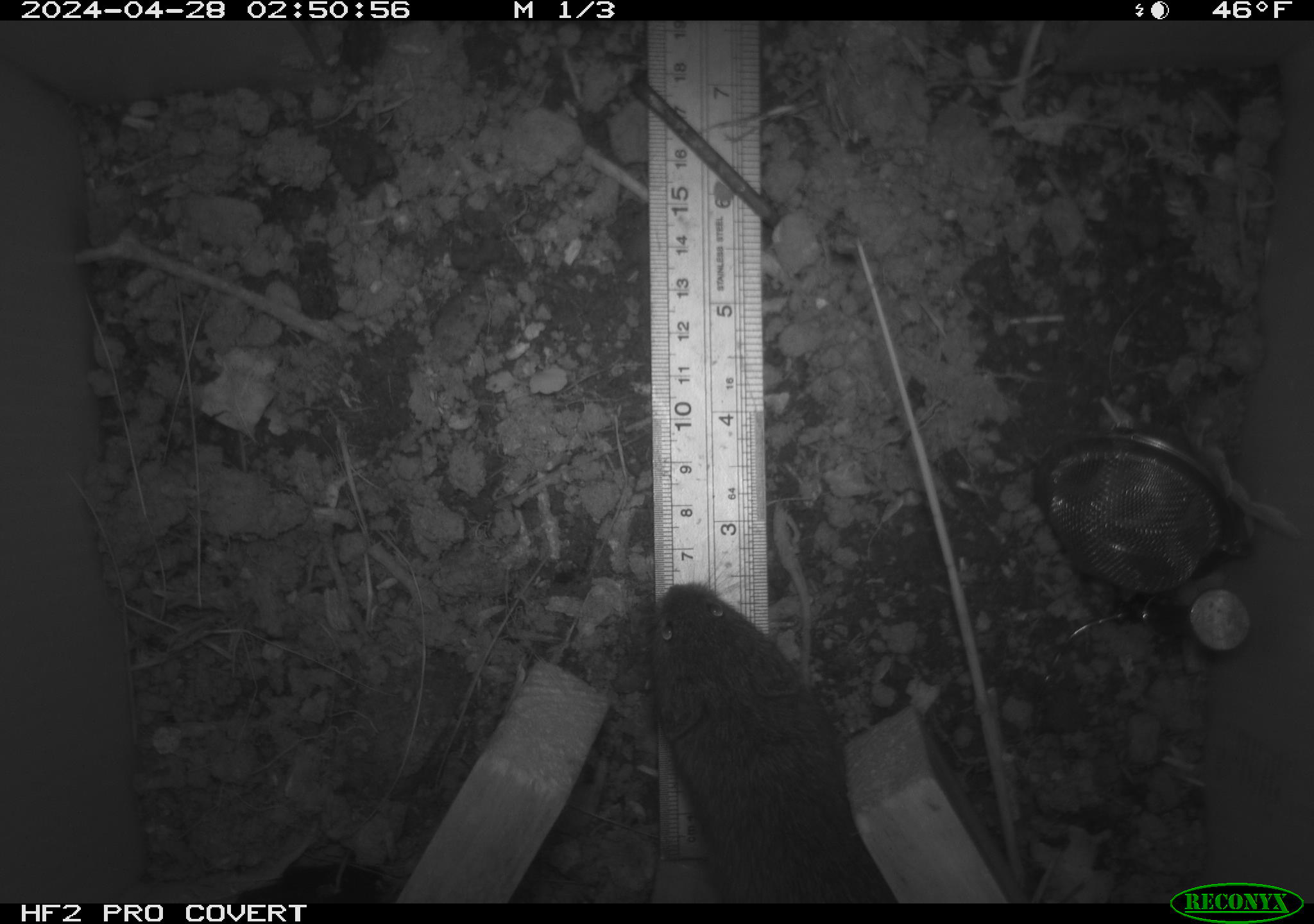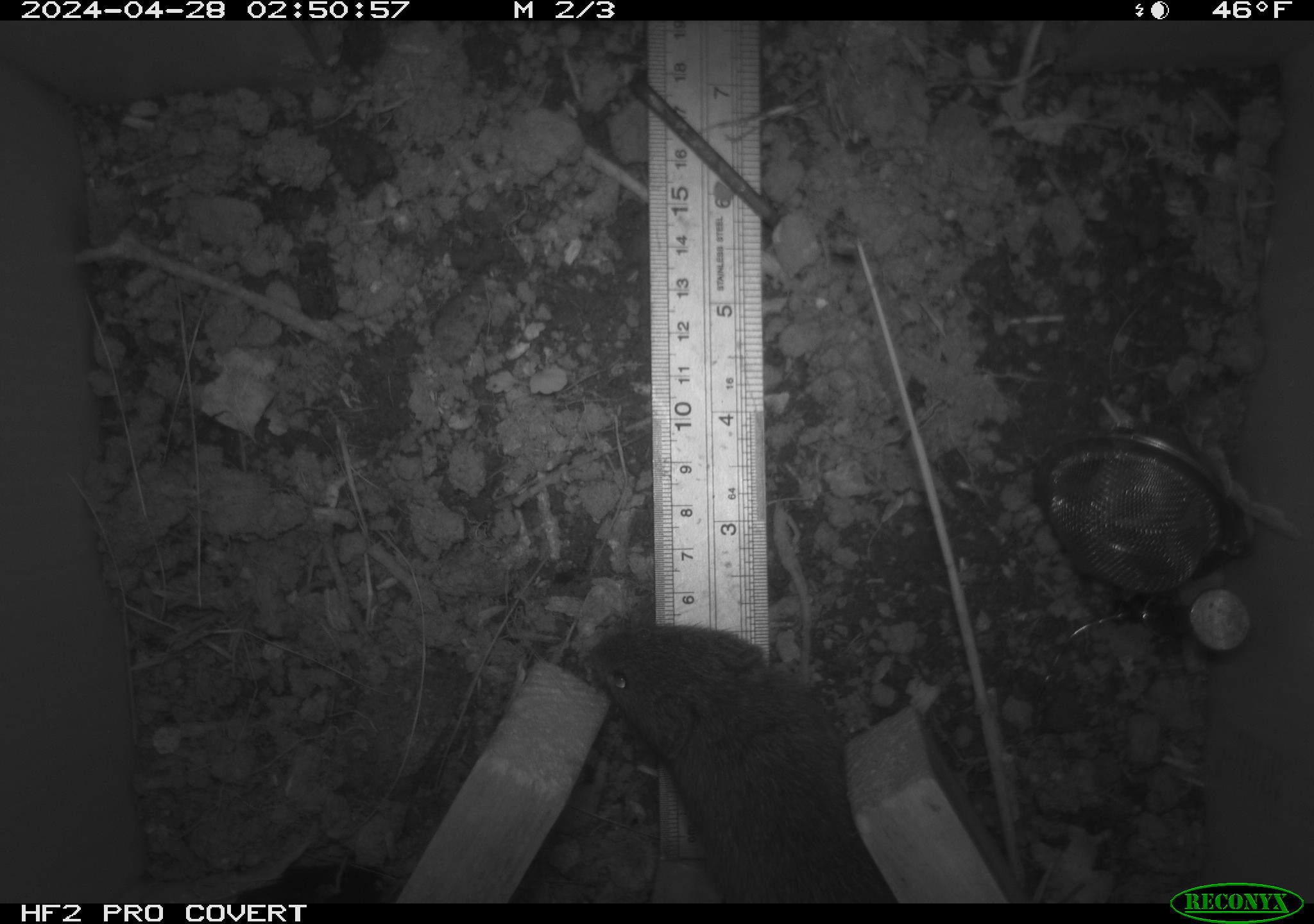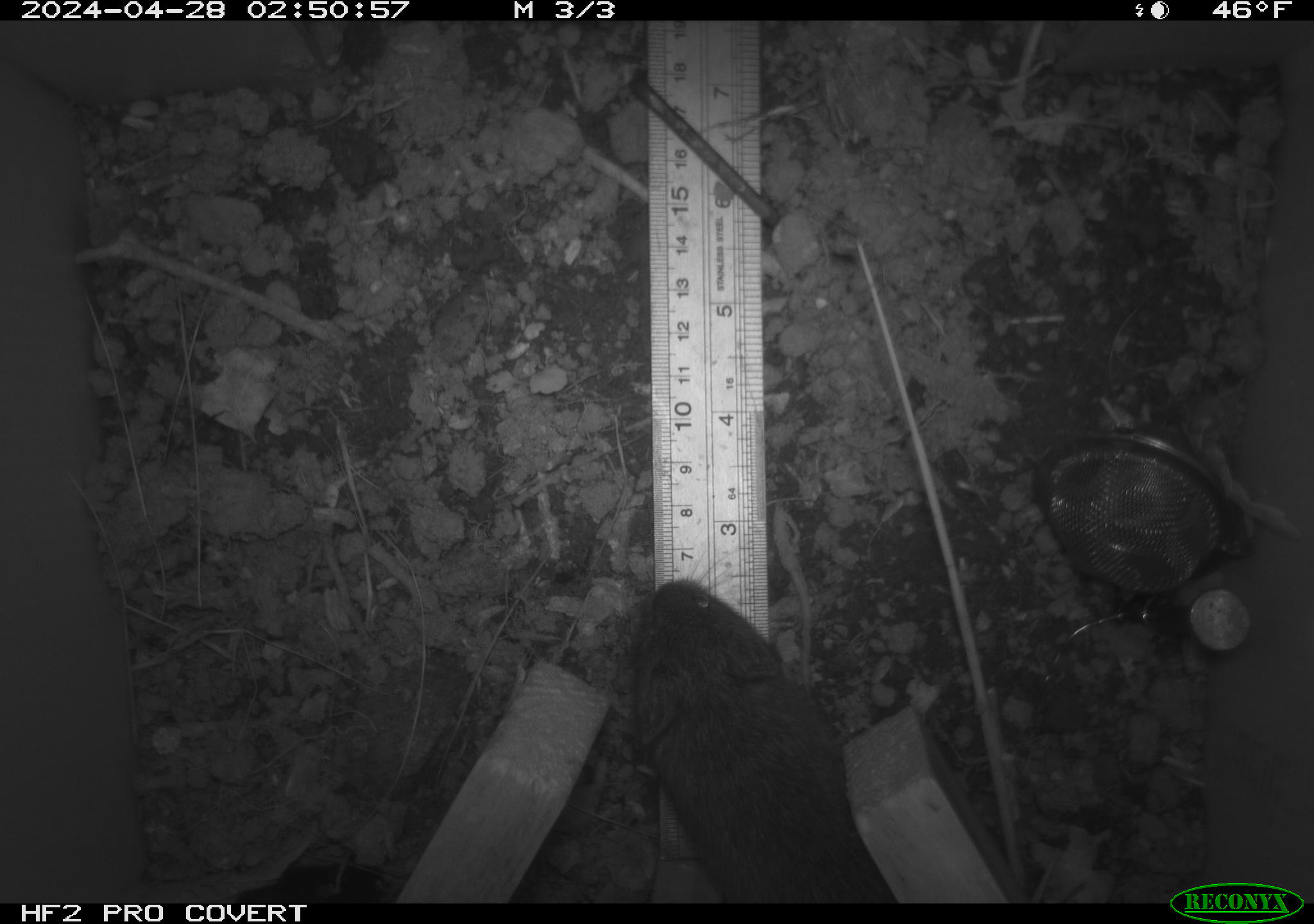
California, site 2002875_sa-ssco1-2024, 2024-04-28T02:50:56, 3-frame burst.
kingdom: Animalia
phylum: Chordata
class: Mammalia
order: Rodentia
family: Cricetidae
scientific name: Arvicolinae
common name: voles, lemmings, and muskrats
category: arvicolinae subfamily